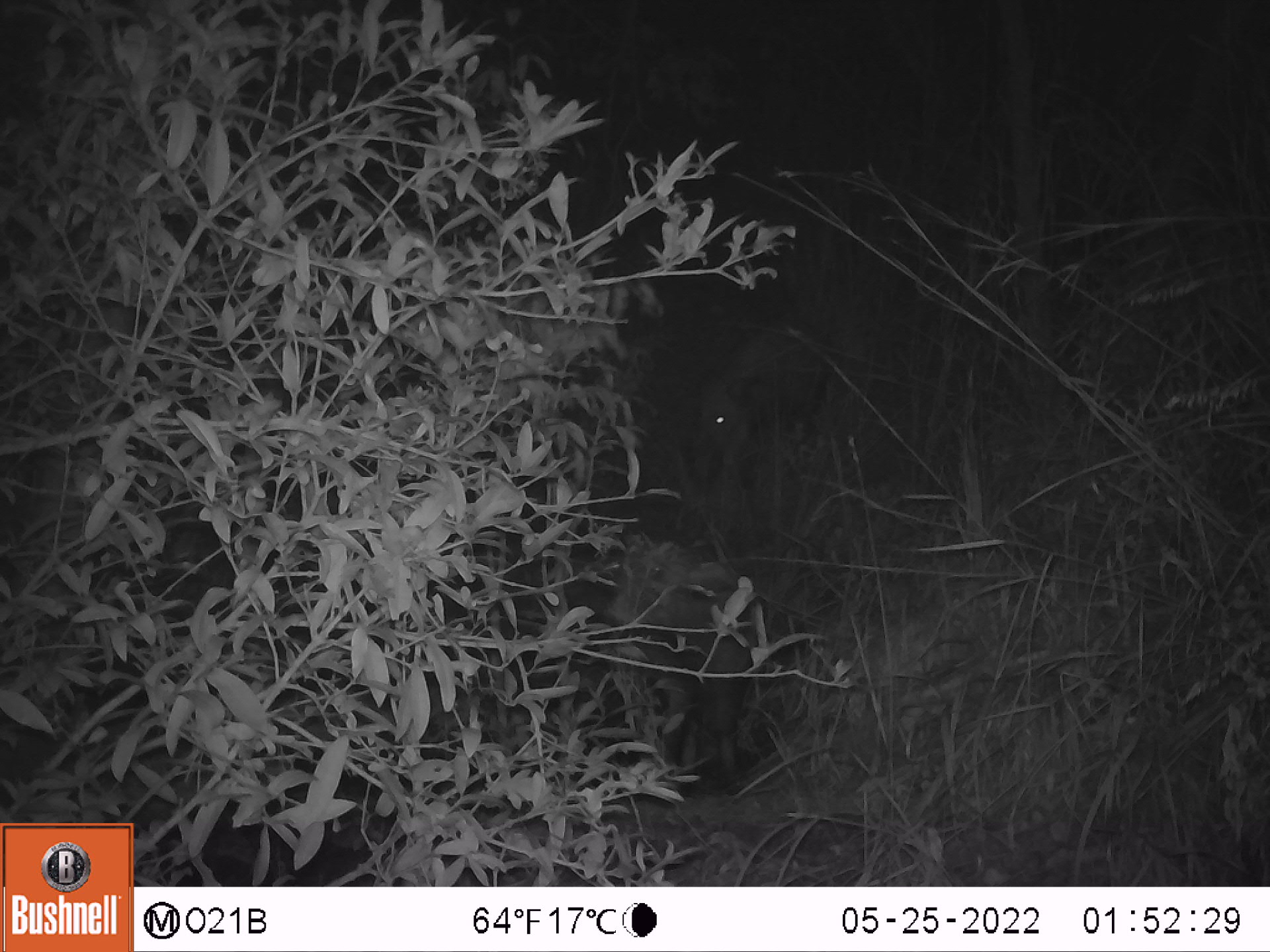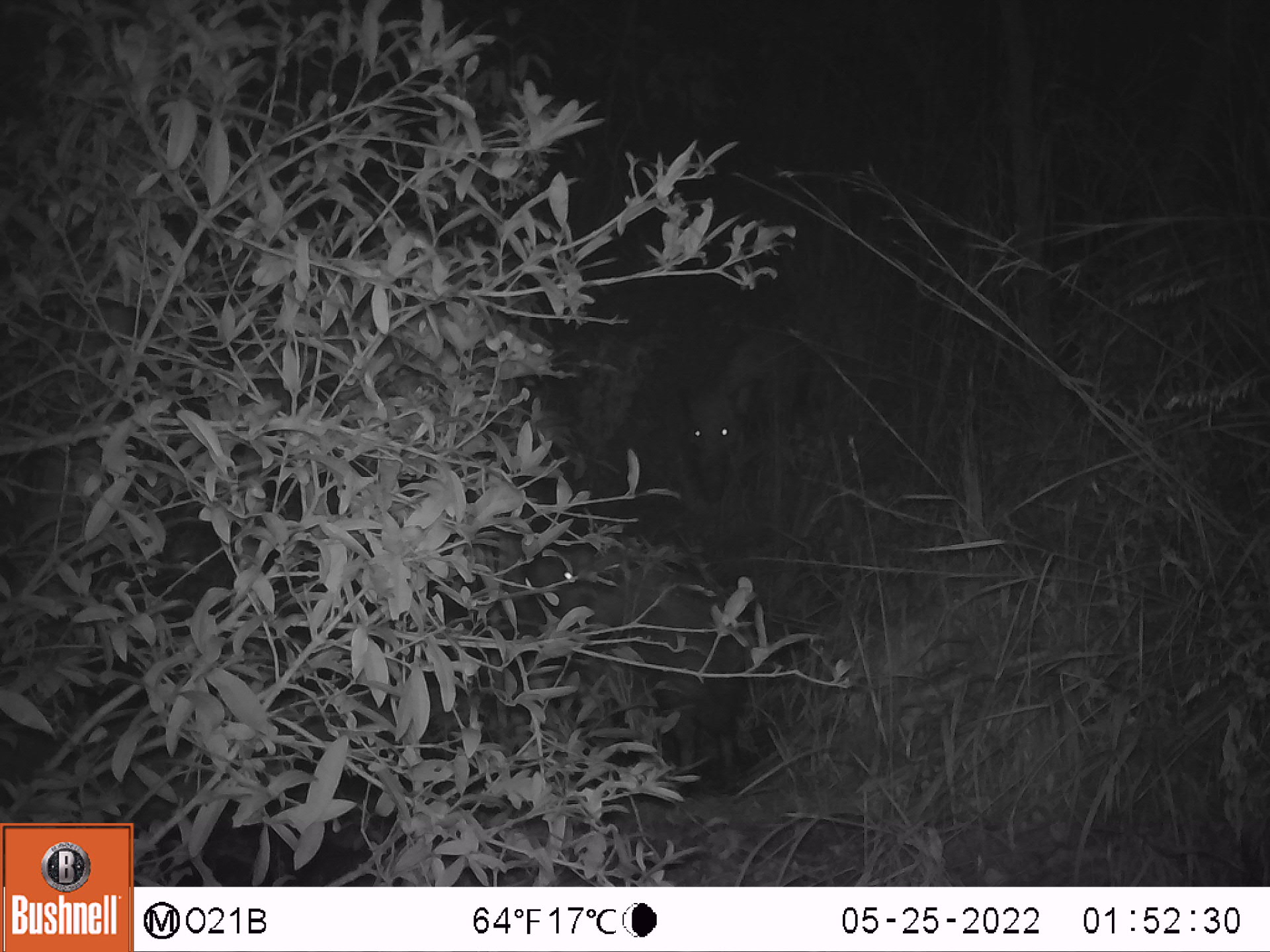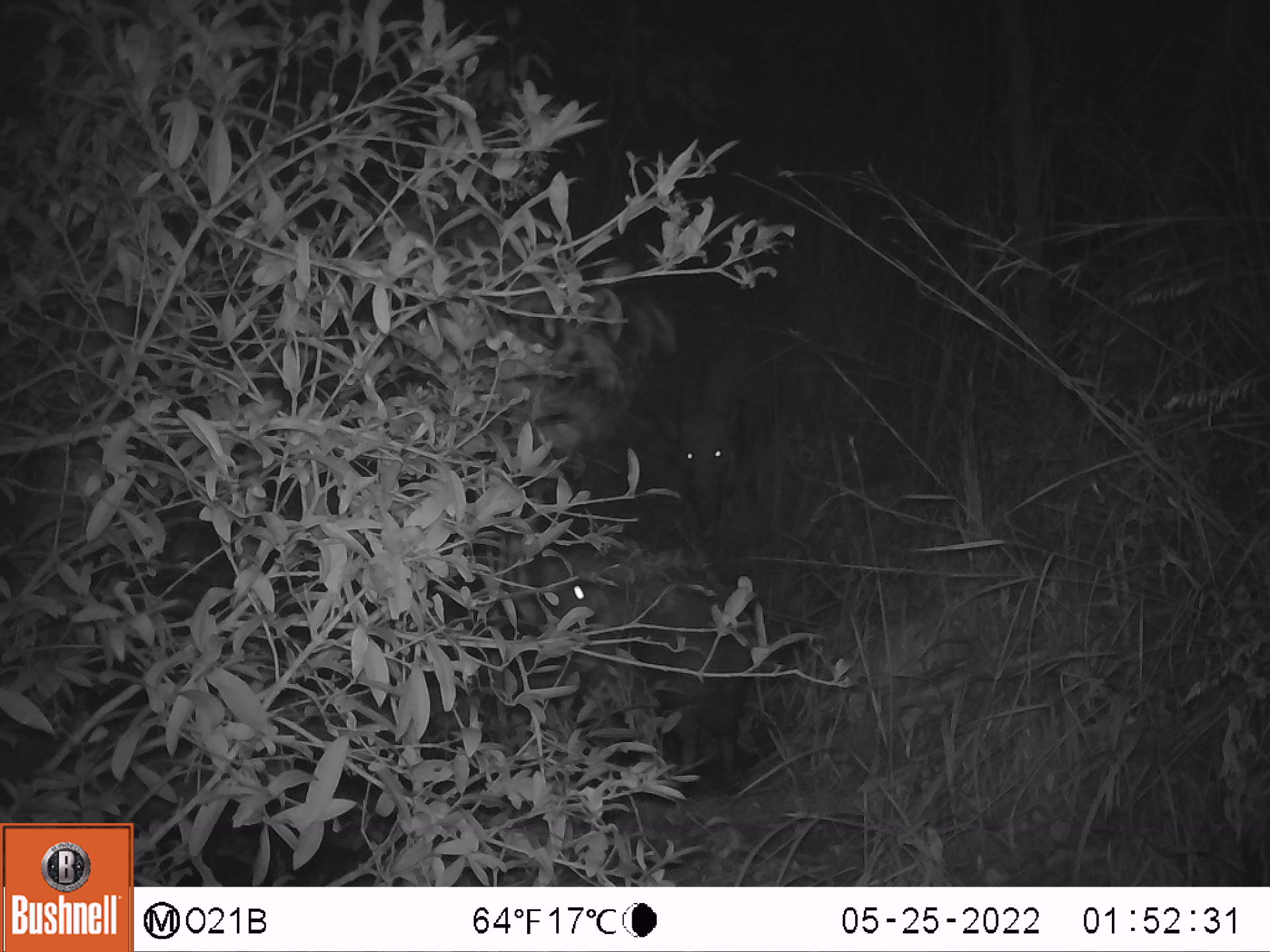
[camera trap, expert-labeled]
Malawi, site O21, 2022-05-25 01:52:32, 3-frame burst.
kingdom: Animalia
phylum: Chordata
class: Mammalia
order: Artiodactyla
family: Suidae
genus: Potamochoerus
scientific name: Potamochoerus larvatus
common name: bushpig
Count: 2.